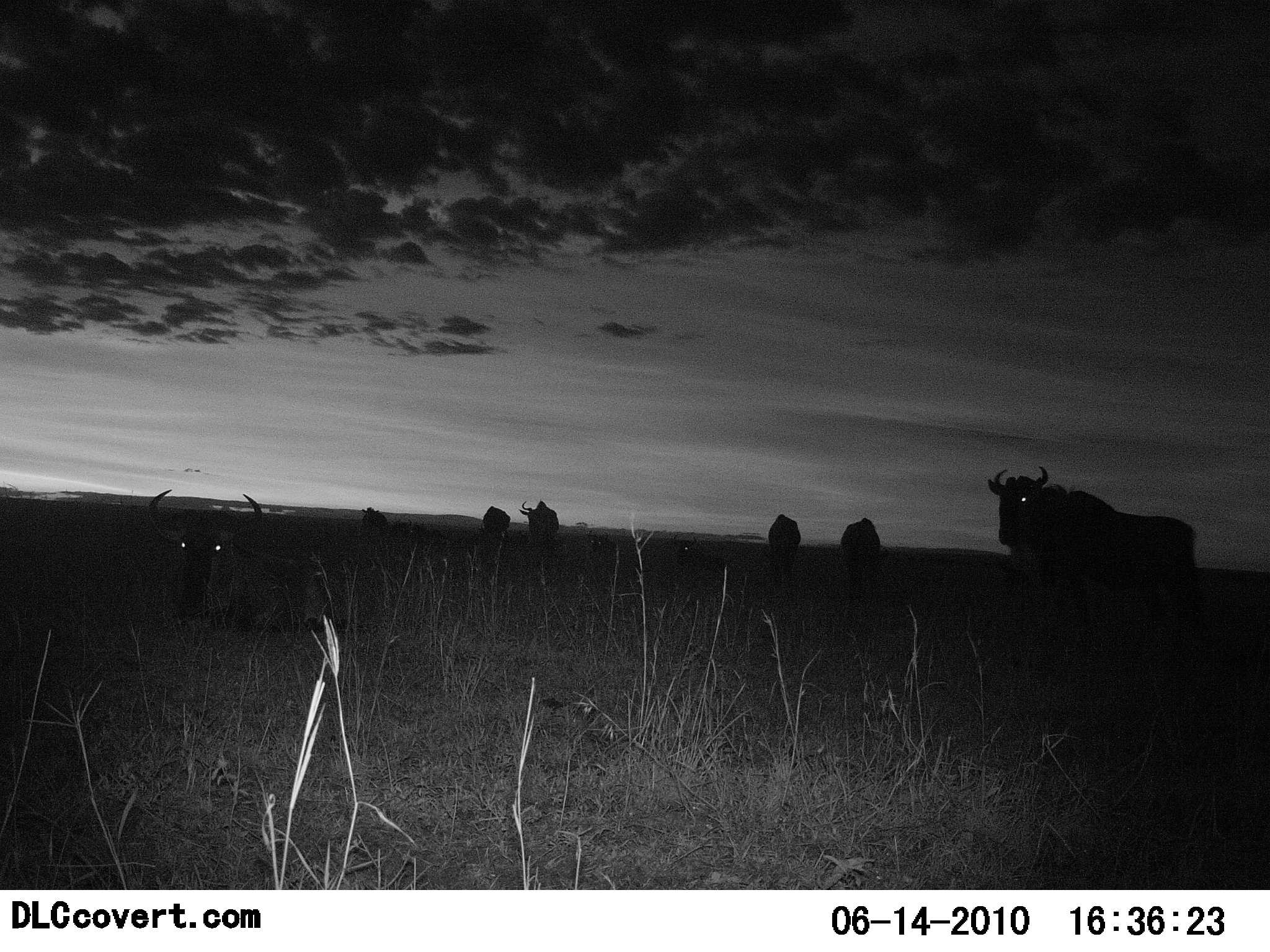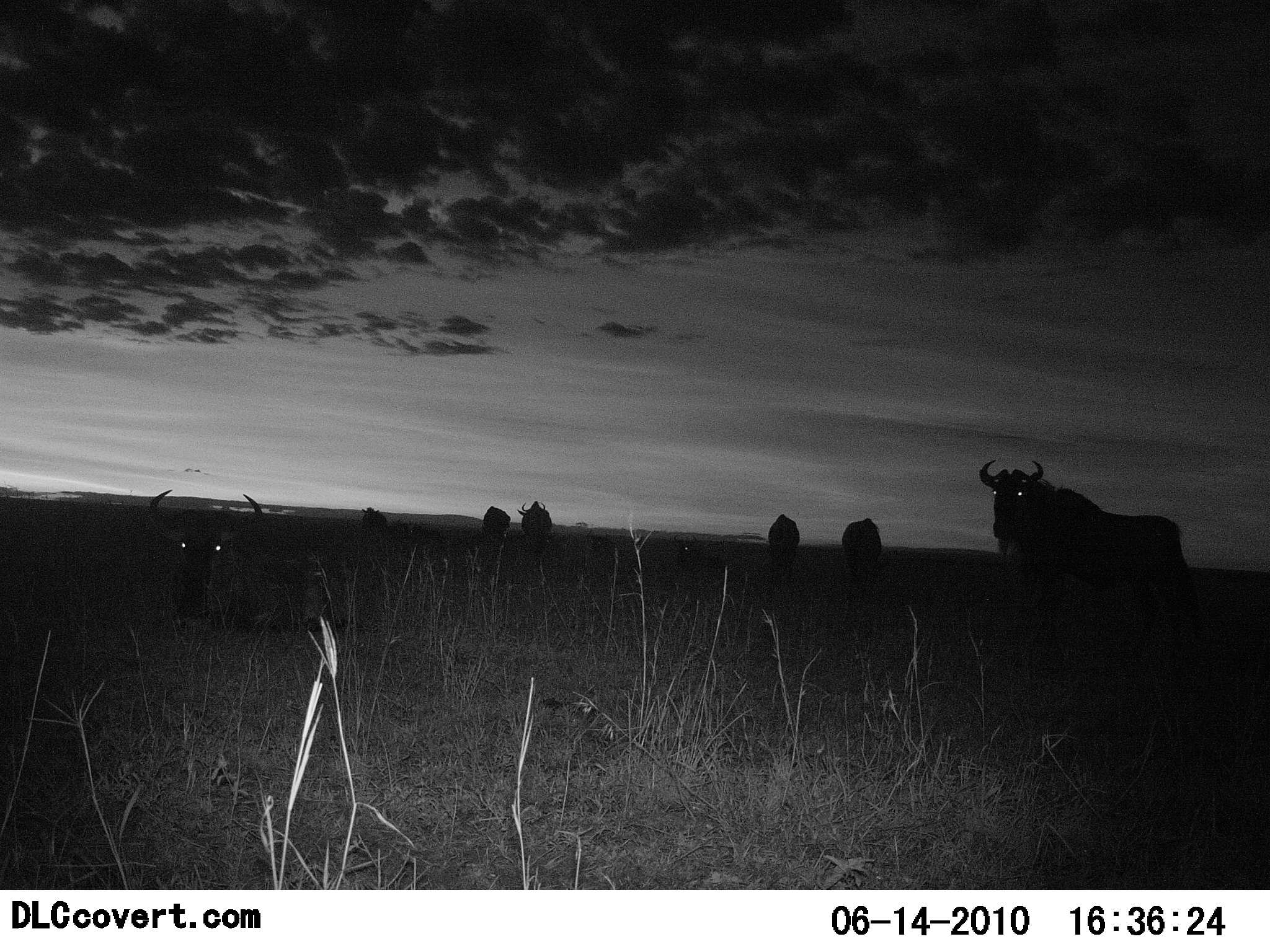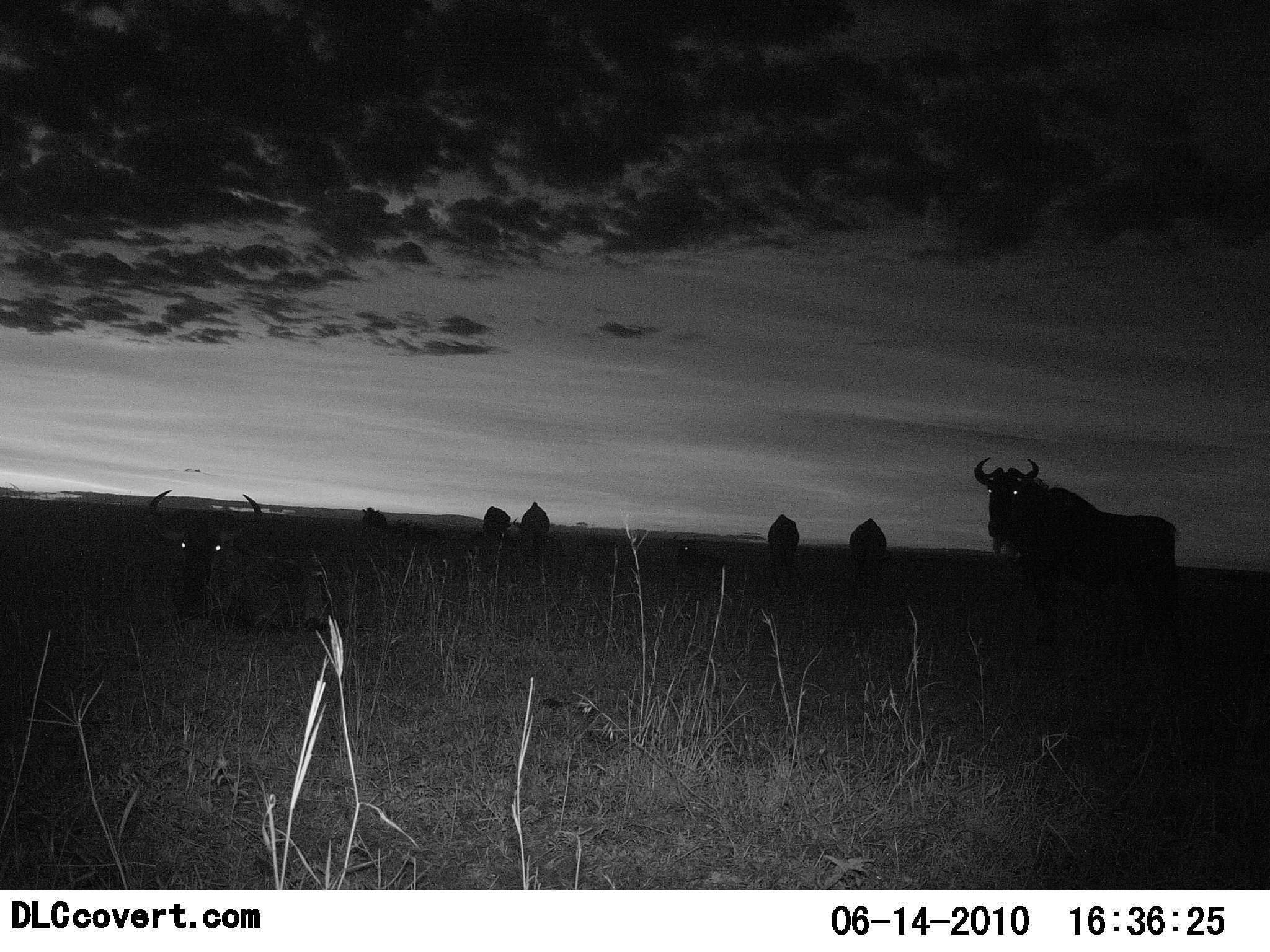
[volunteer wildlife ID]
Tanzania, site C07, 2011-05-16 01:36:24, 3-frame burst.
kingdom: Animalia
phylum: Chordata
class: Mammalia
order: Artiodactyla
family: Bovidae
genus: Connochaetes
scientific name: Connochaetes taurinus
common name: blue wildebeest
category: wildebeest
Wildebeest (blue wildebeest) (Connochaetes taurinus), count 7. Behavior (volunteer vote fractions): standing 64%, resting 79%, moving 29%, interacting 0%. Young present (vote fraction): 0%. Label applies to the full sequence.